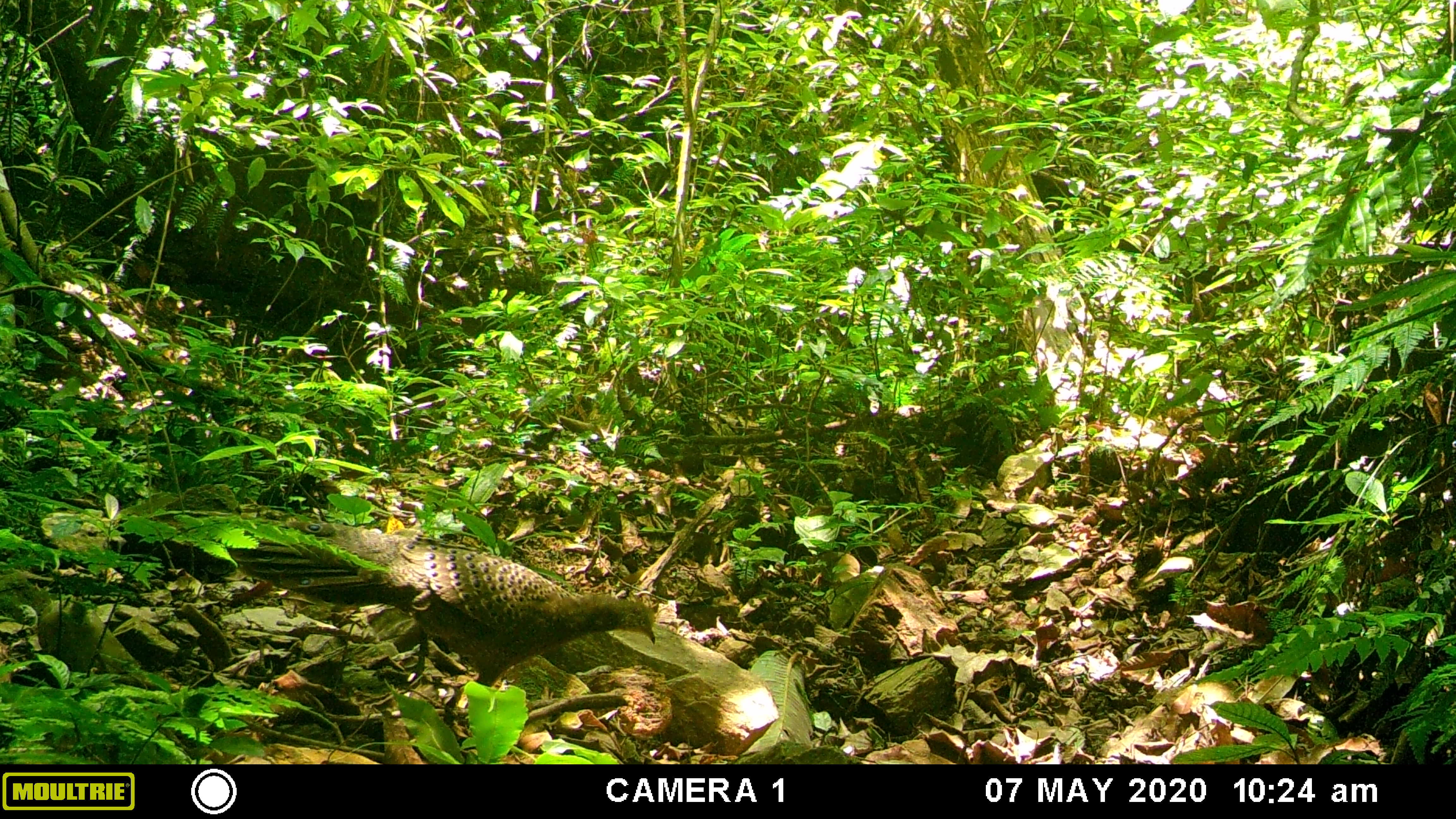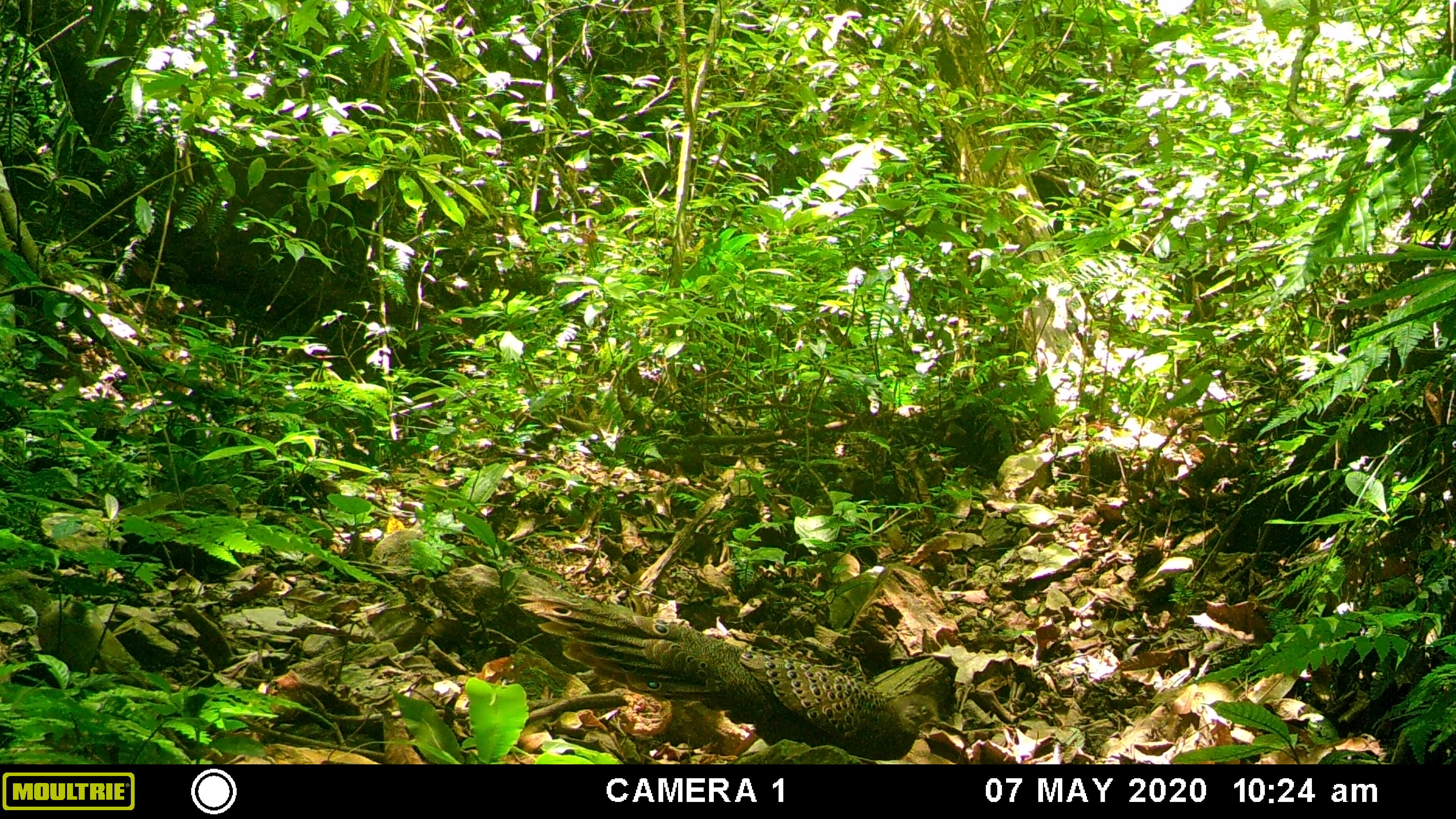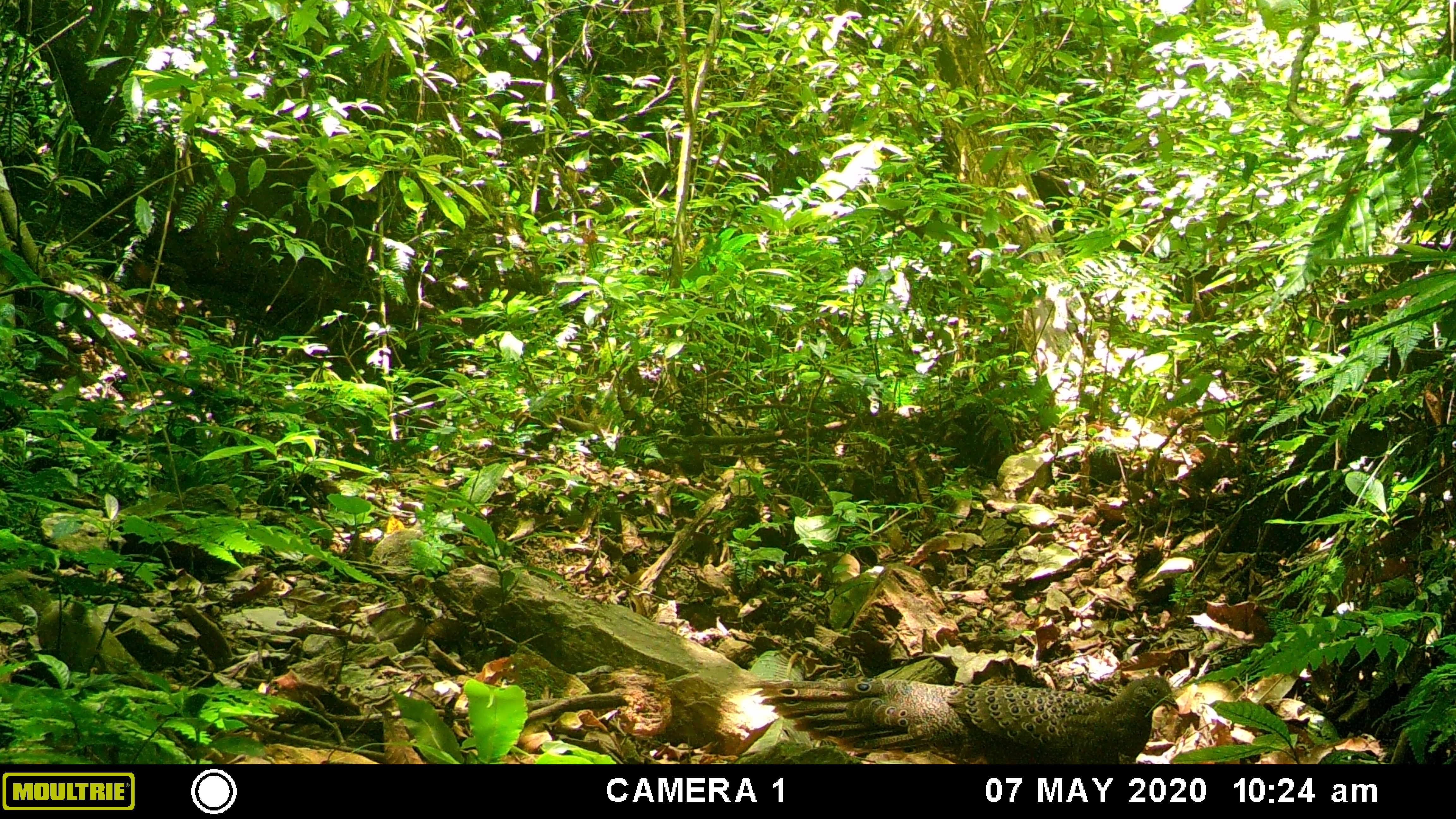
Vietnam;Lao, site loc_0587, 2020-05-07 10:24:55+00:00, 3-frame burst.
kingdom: Animalia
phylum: Chordata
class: Aves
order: Galliformes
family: Phasianidae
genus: Polyplectron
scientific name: Polyplectron bicalcaratum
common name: gray peacock-pheasant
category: grey peacock pheasant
Grey peacock pheasant (gray peacock-pheasant) (Polyplectron bicalcaratum). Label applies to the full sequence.